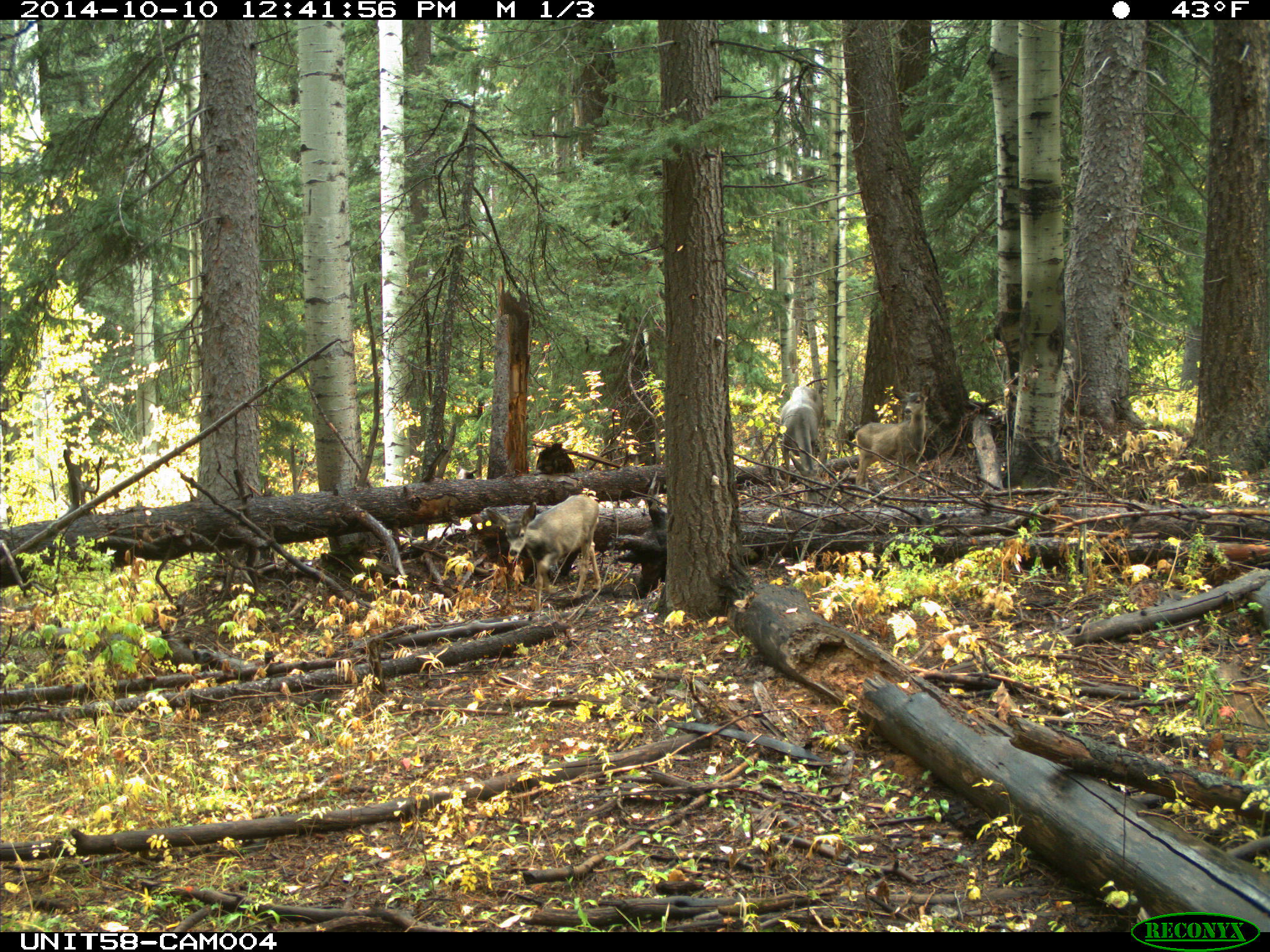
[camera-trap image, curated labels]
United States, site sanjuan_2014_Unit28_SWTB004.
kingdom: Animalia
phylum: Chordata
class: Mammalia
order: Artiodactyla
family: Cervidae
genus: Odocoileus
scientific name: Odocoileus hemionus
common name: mule deer